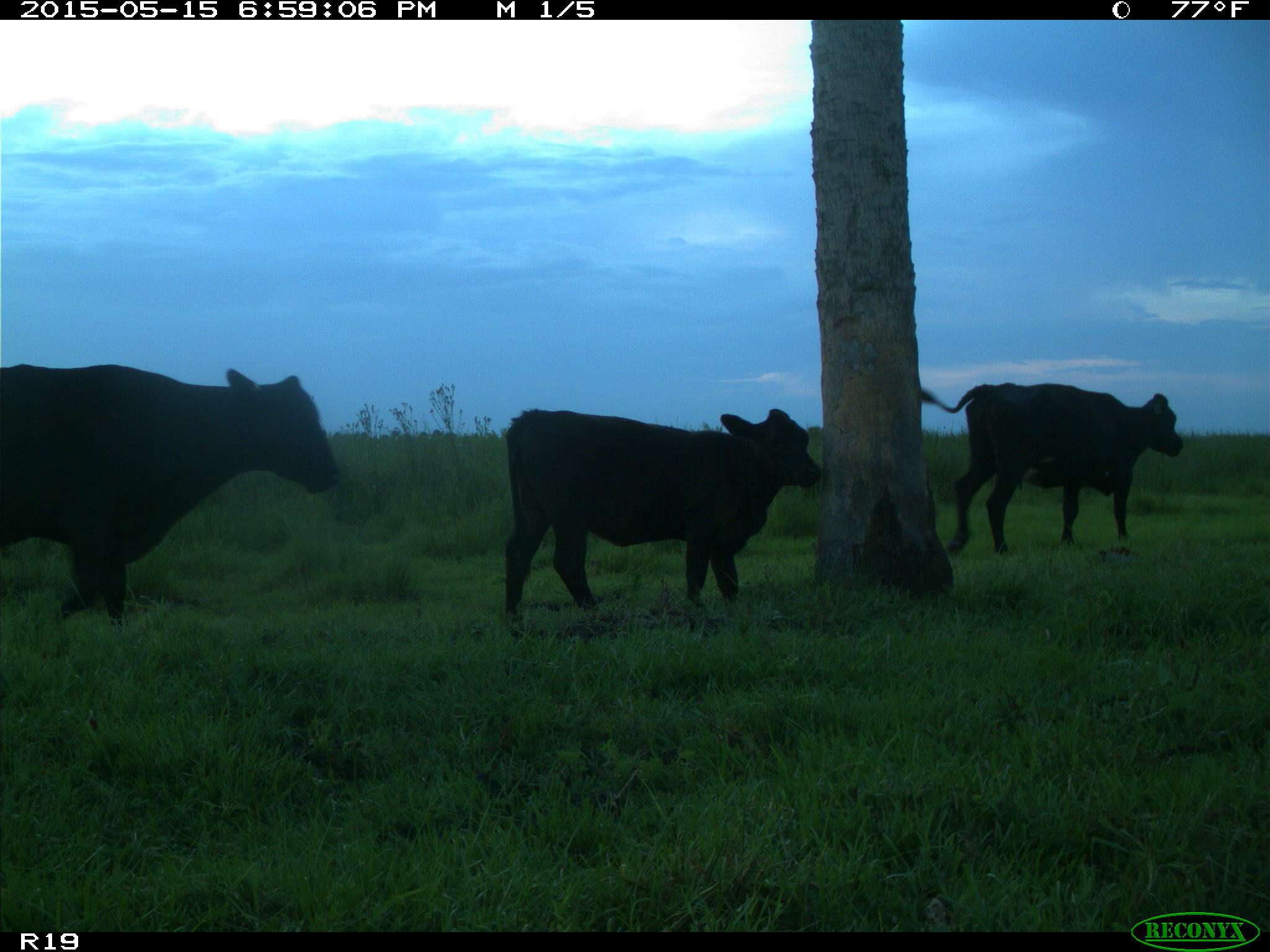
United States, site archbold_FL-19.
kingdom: Animalia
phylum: Chordata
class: Mammalia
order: Artiodactyla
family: Bovidae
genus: Bos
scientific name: Bos taurus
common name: domestic cow